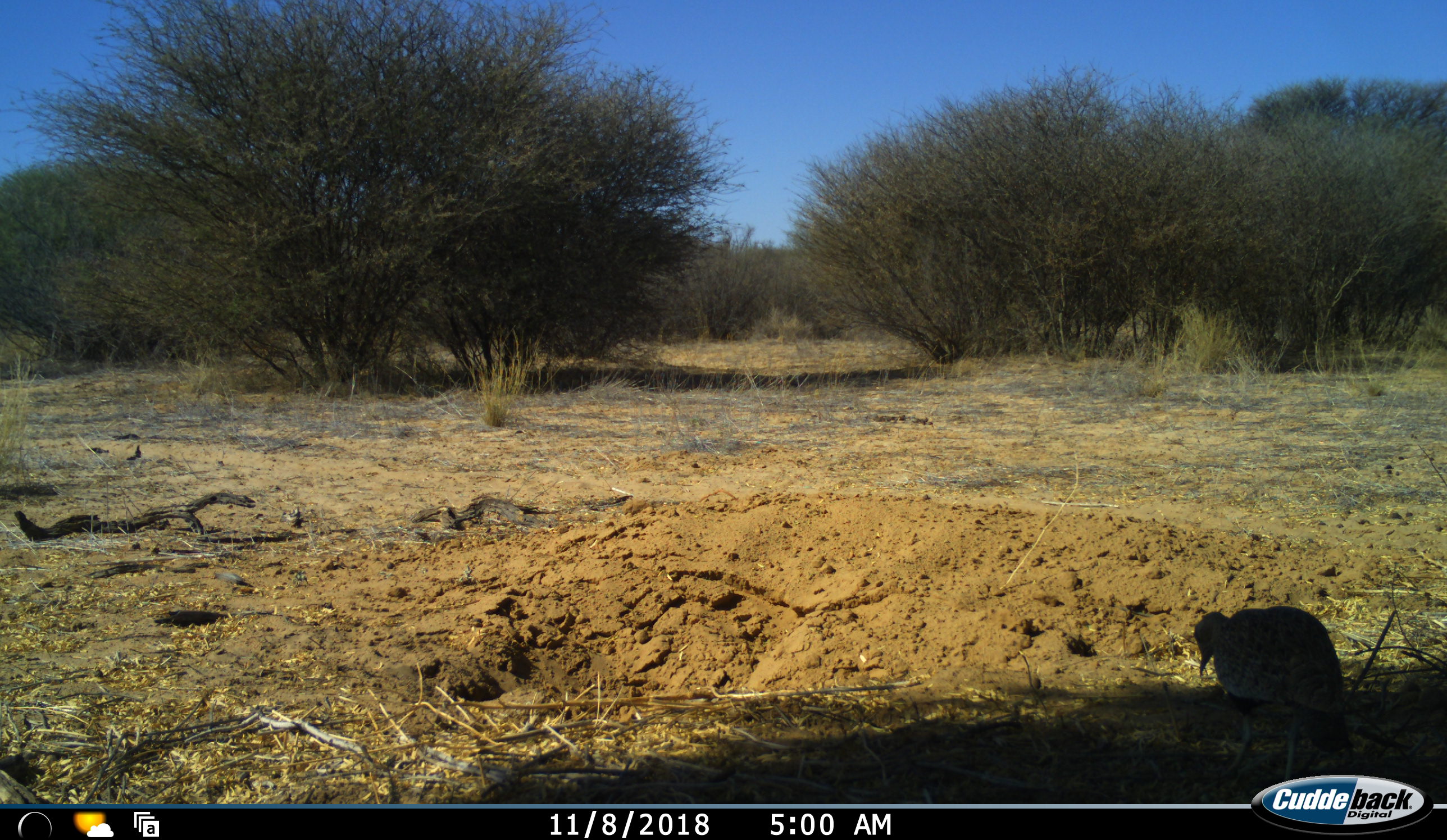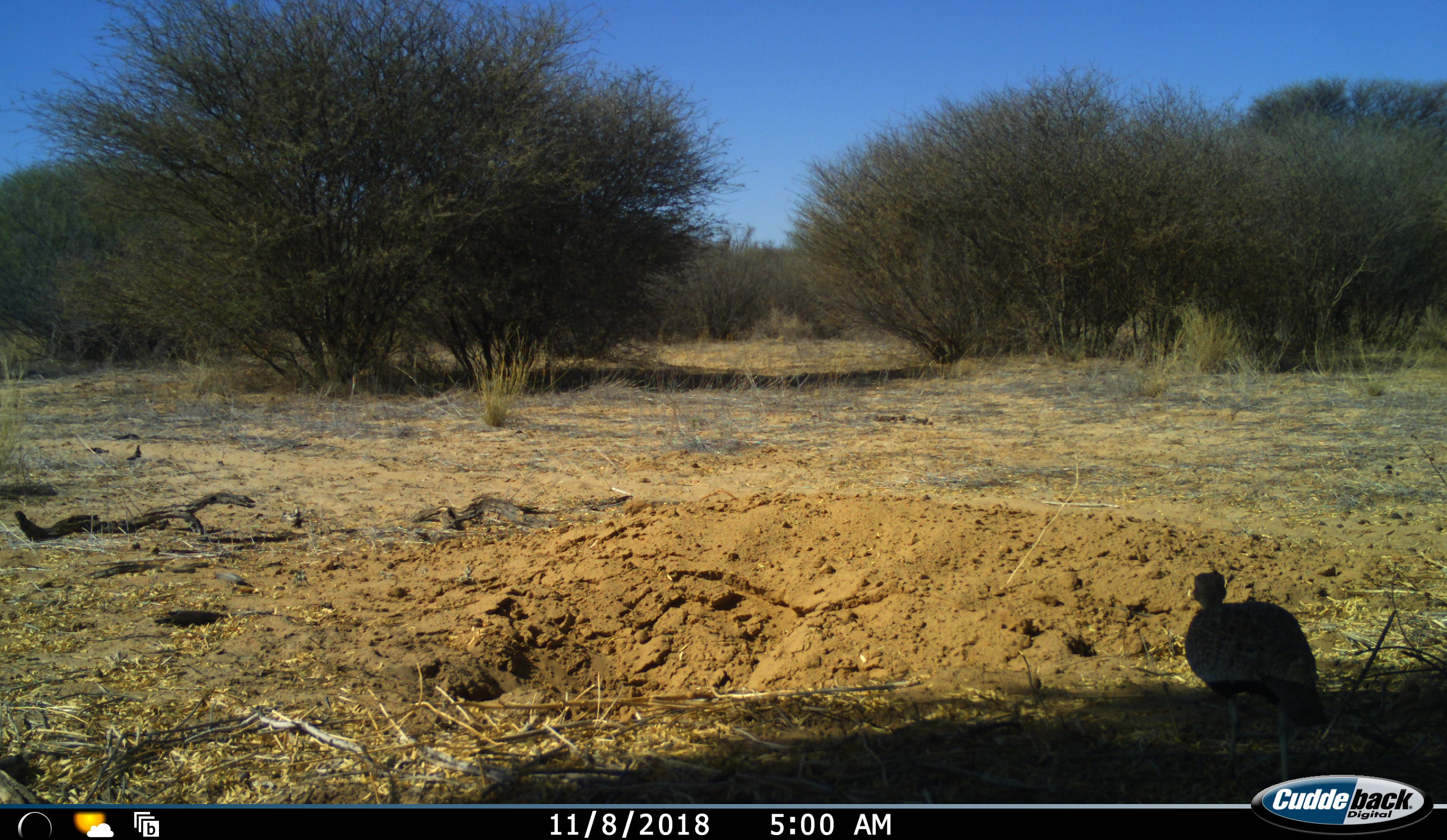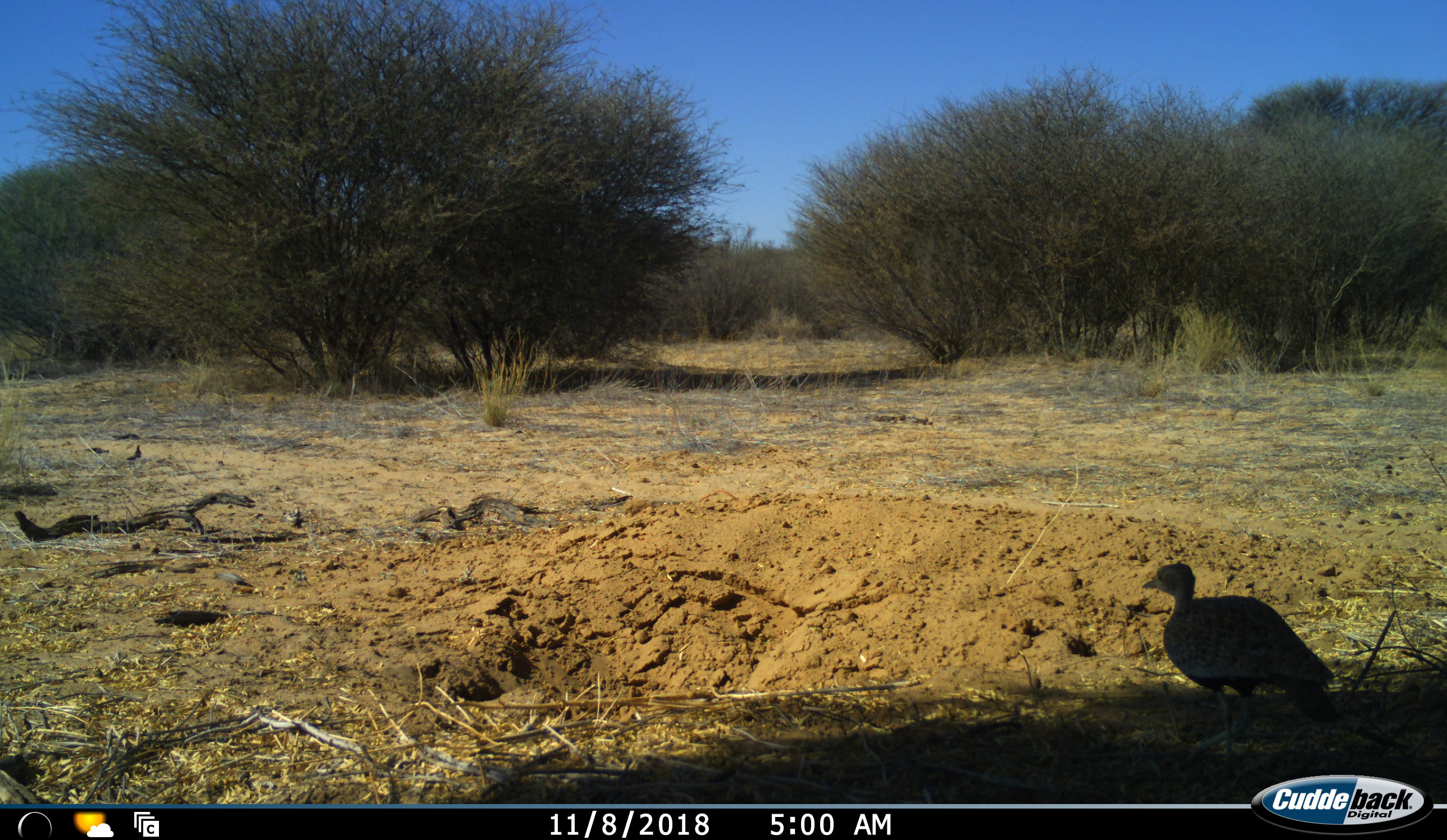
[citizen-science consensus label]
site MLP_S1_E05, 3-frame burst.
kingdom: Animalia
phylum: Chordata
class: Aves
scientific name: Aves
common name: bird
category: birdother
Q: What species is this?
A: Birdother (bird) (Aves).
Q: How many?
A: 1.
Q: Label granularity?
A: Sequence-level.